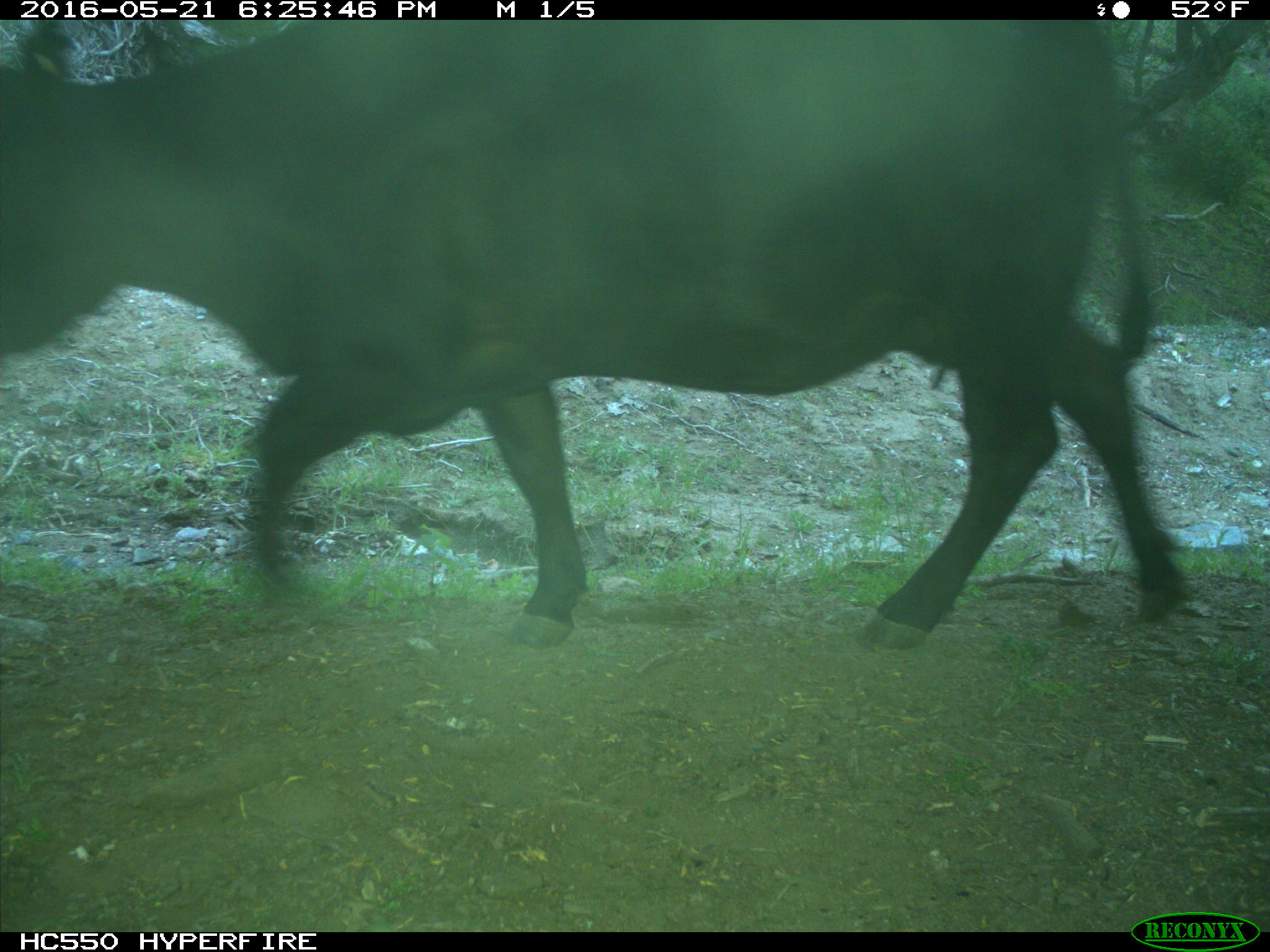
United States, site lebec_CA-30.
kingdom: Animalia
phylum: Chordata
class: Mammalia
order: Artiodactyla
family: Bovidae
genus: Bos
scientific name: Bos taurus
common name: domestic cow